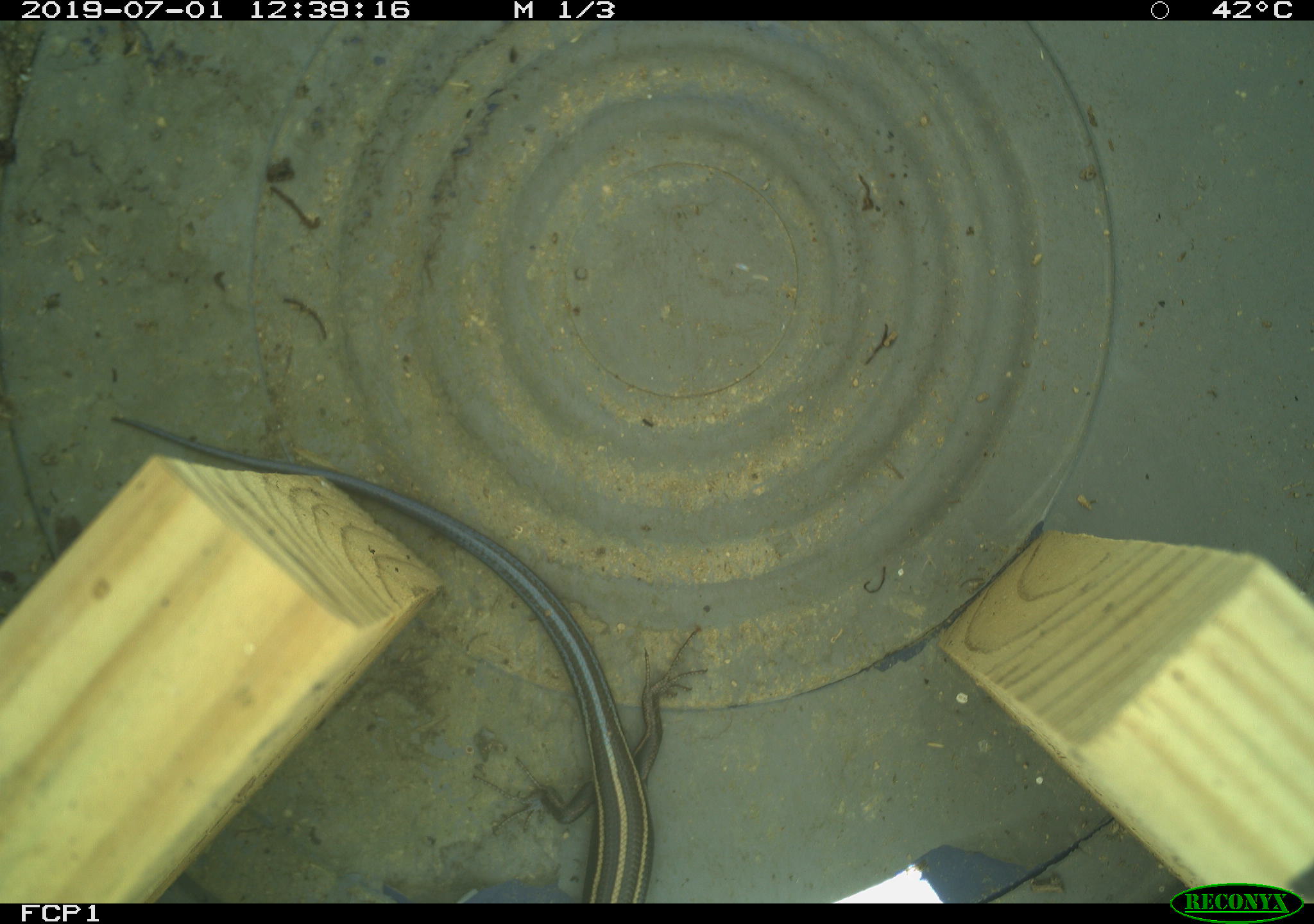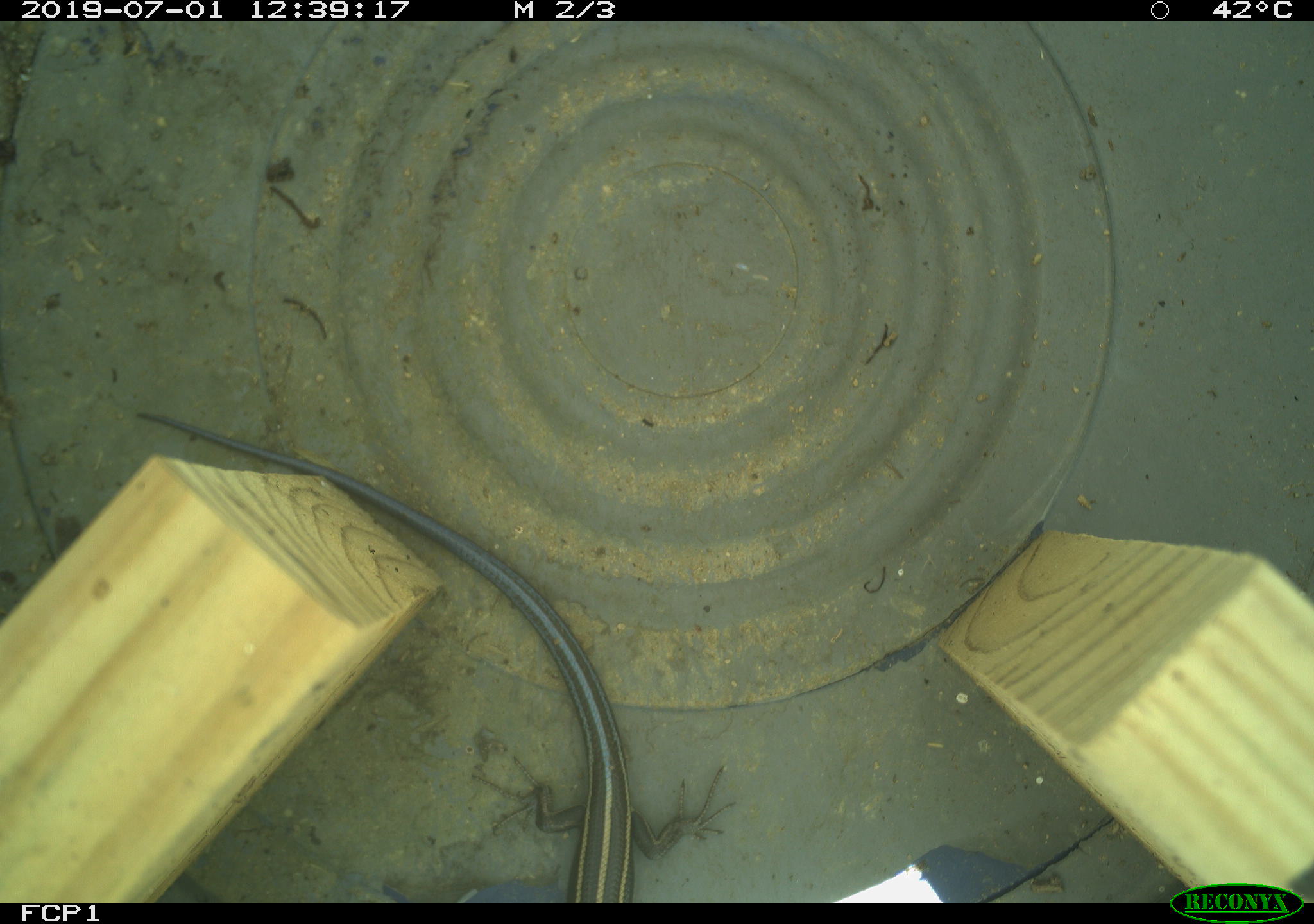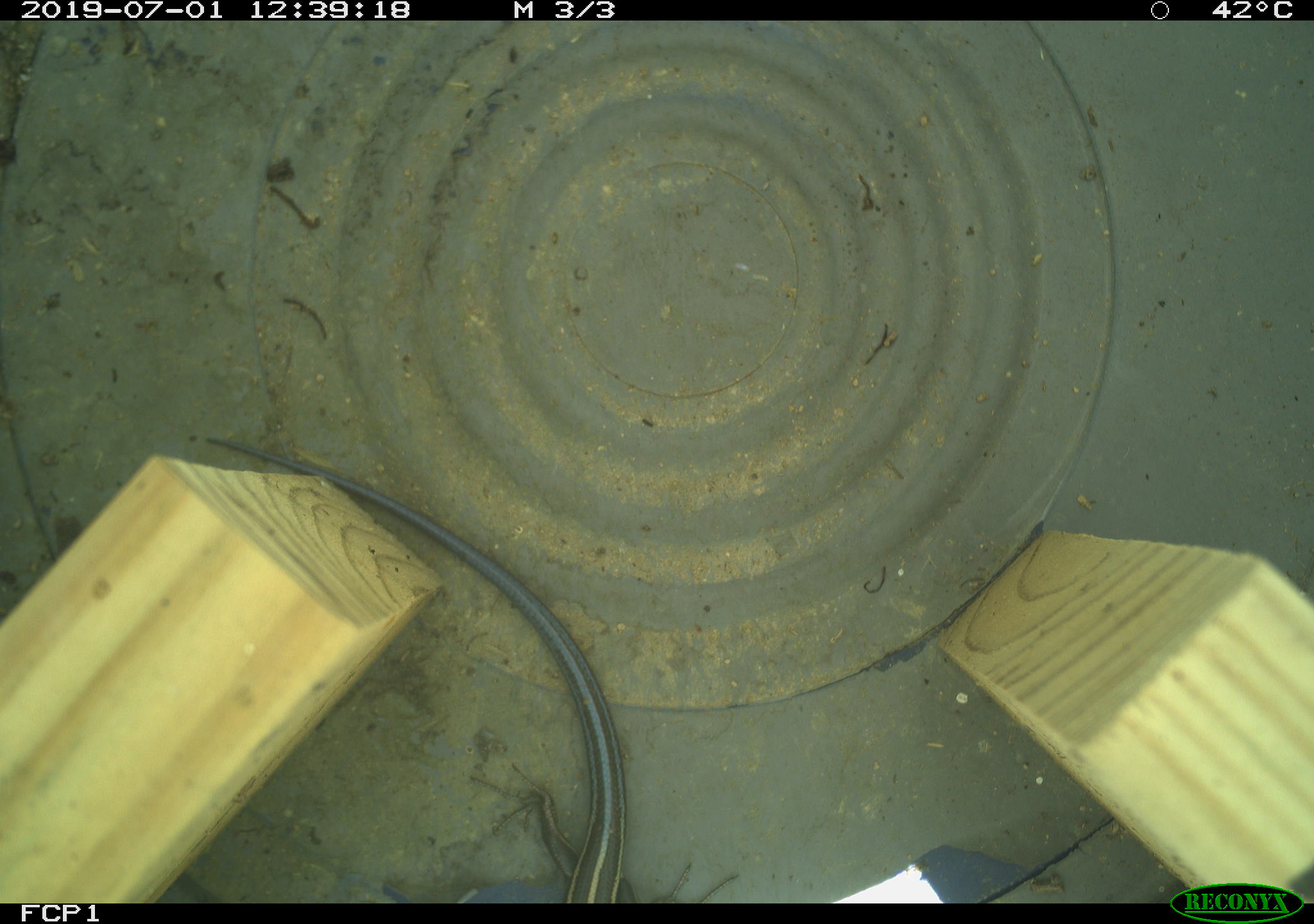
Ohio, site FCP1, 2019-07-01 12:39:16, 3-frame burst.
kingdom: Animalia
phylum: Chordata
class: Reptilia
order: Squamata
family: Scincidae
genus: Plestiodon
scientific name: Plestiodon fasciatus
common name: common five-lined skink